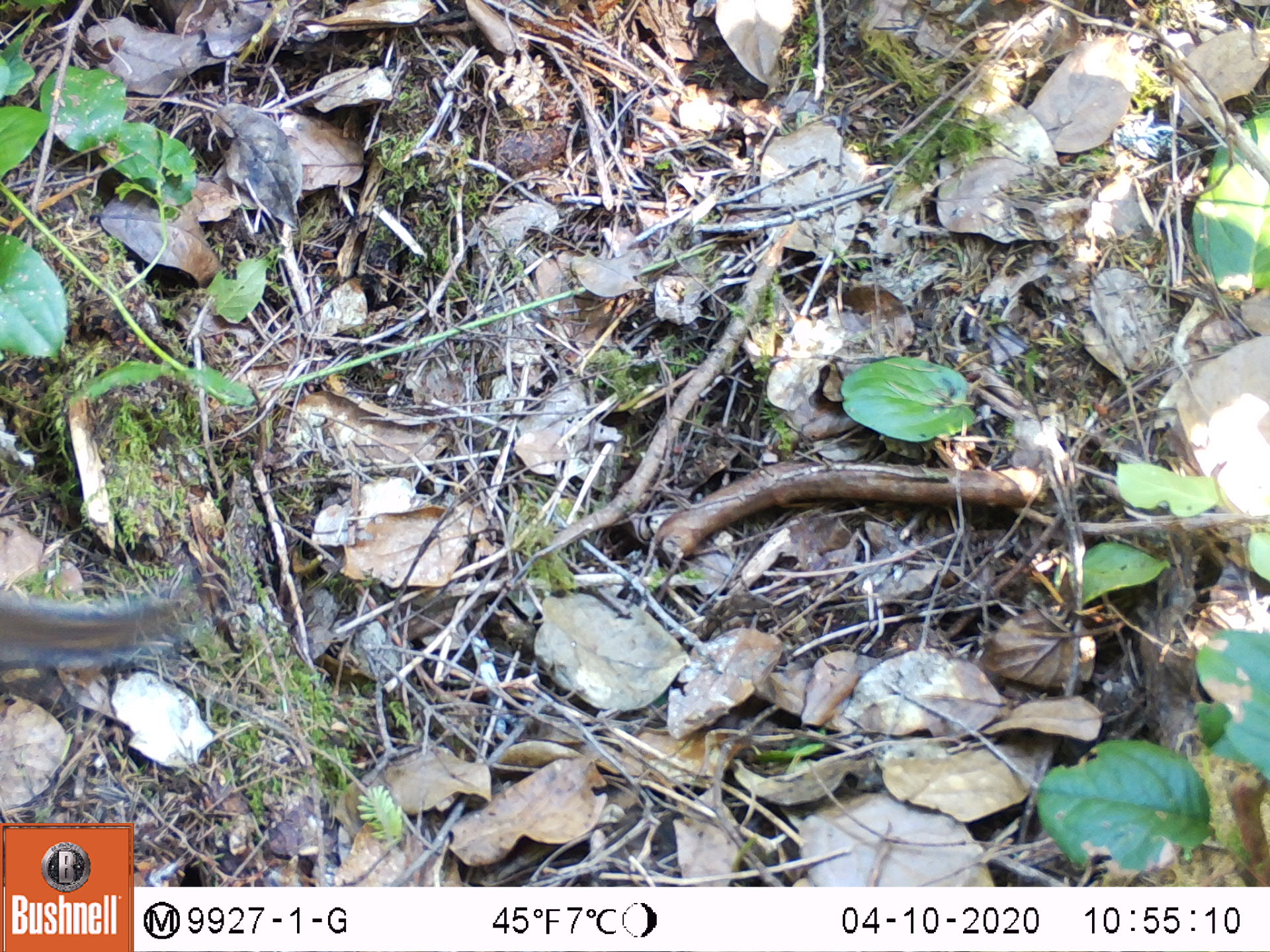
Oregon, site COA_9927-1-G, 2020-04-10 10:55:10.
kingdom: Animalia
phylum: Chordata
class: Mammalia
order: Rodentia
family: Sciuridae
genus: Neotamias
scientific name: Neotamias townsendii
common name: townsend's chipmunk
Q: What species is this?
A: Townsend's chipmunk (Neotamias townsendii).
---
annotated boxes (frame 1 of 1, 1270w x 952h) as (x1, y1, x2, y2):
townsend's chipmunk: (0, 567, 212, 677)